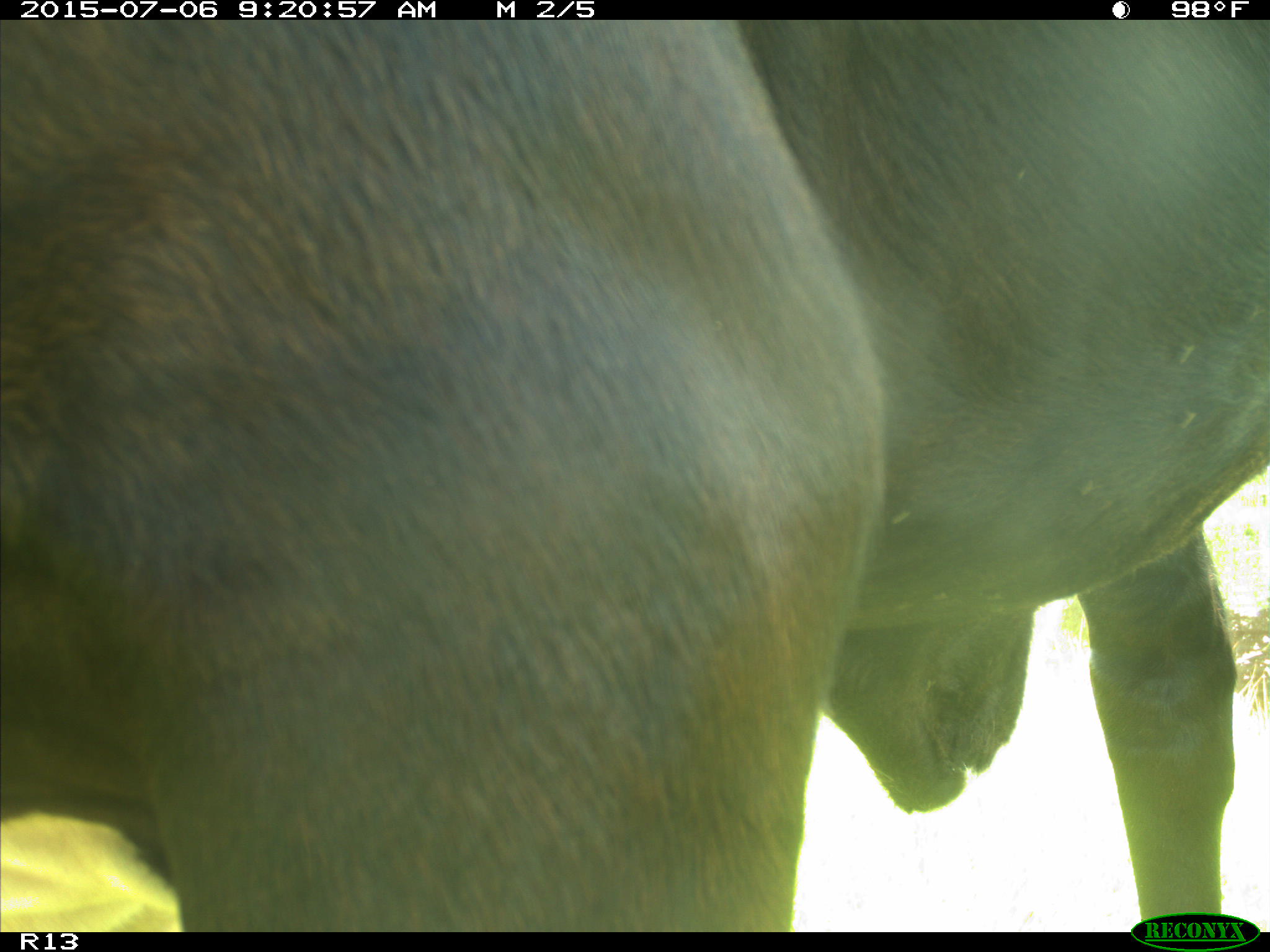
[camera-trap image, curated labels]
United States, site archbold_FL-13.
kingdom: Animalia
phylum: Chordata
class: Mammalia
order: Artiodactyla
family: Bovidae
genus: Bos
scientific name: Bos taurus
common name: domestic cow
Bos taurus (domestic cow).